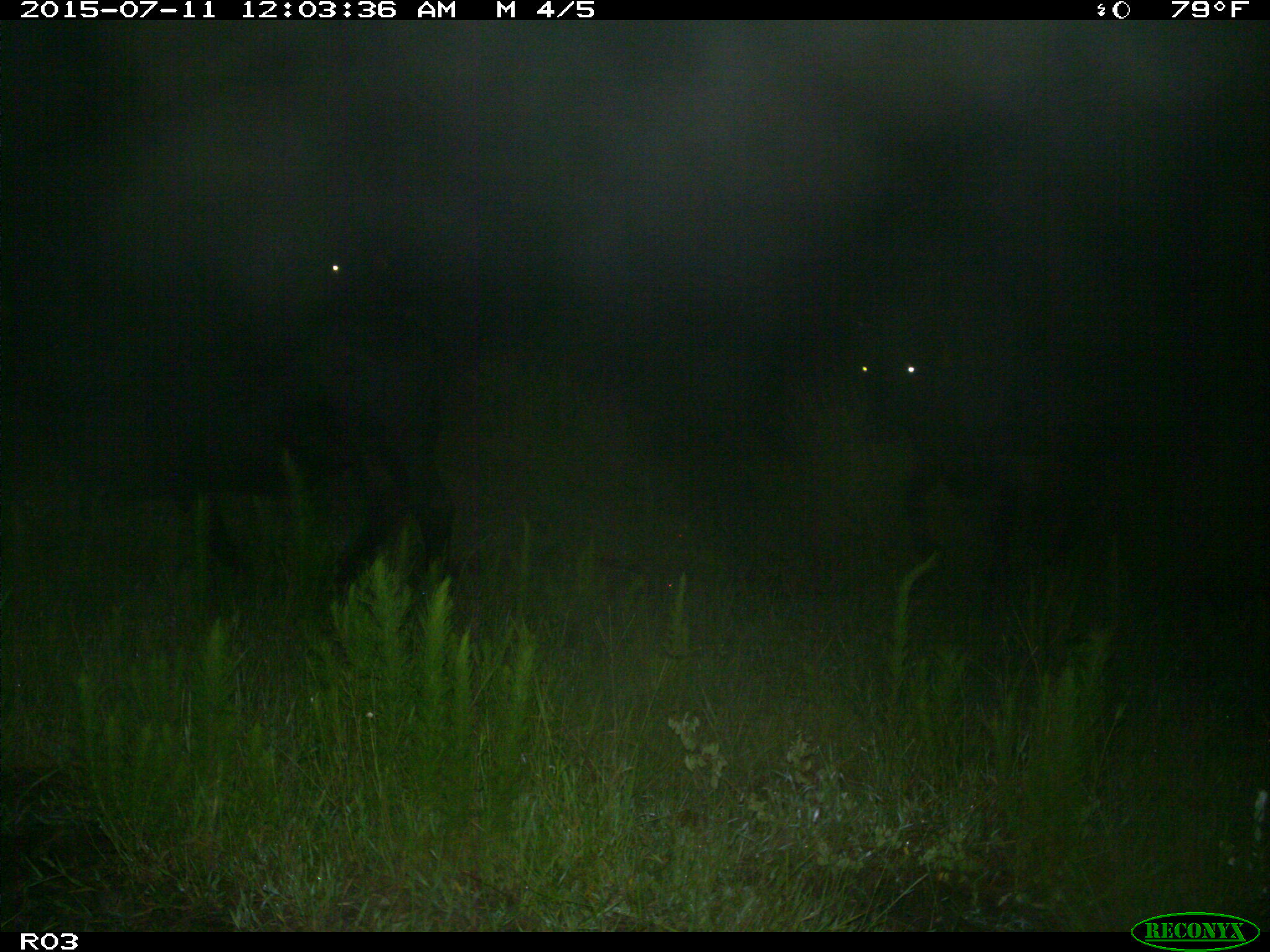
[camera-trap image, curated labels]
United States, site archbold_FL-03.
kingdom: Animalia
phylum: Chordata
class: Mammalia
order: Artiodactyla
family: Bovidae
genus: Bos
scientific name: Bos taurus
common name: domestic cow